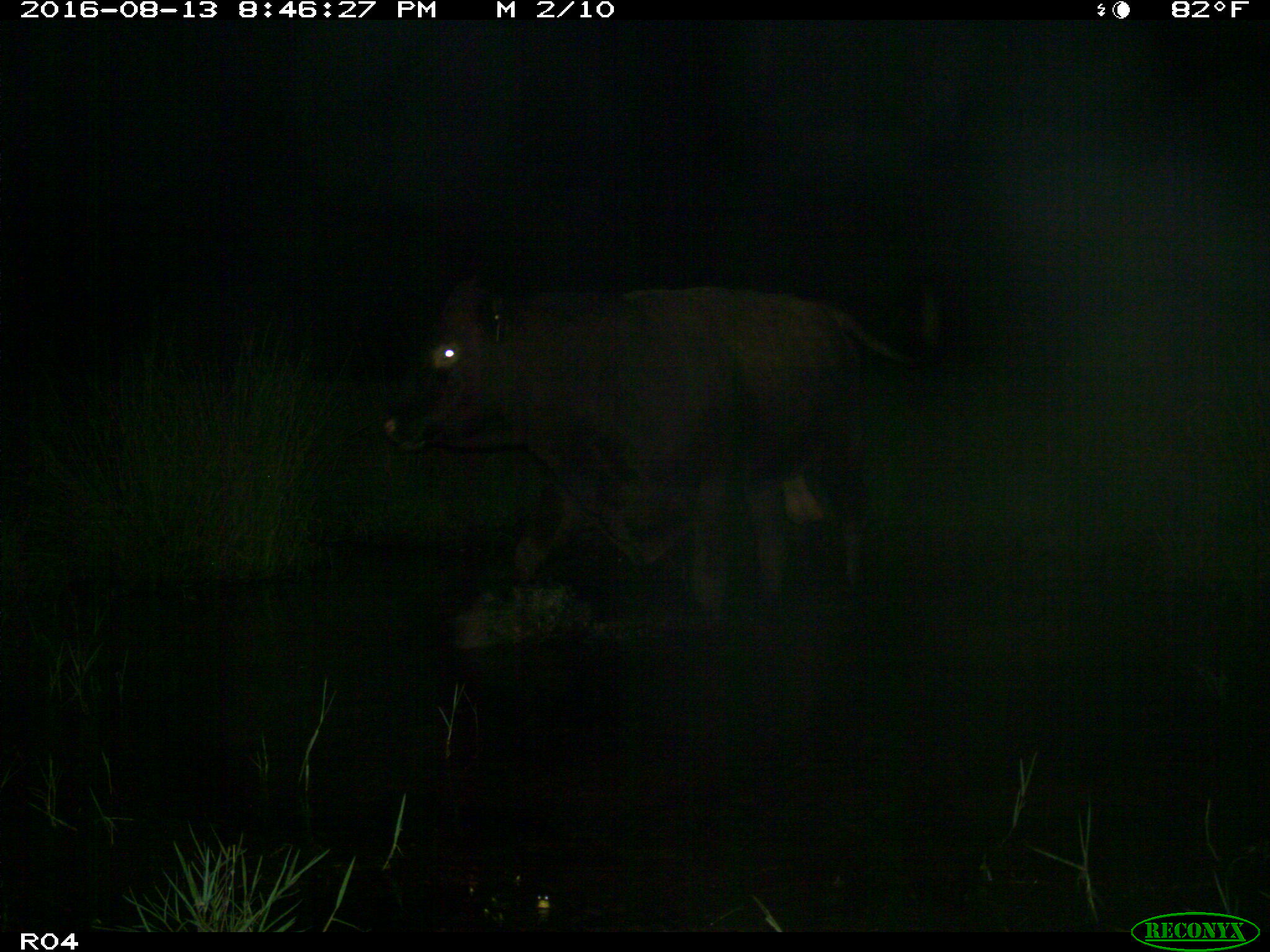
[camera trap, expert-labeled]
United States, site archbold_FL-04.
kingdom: Animalia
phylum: Chordata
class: Mammalia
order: Artiodactyla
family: Bovidae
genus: Bos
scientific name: Bos taurus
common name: domestic cow